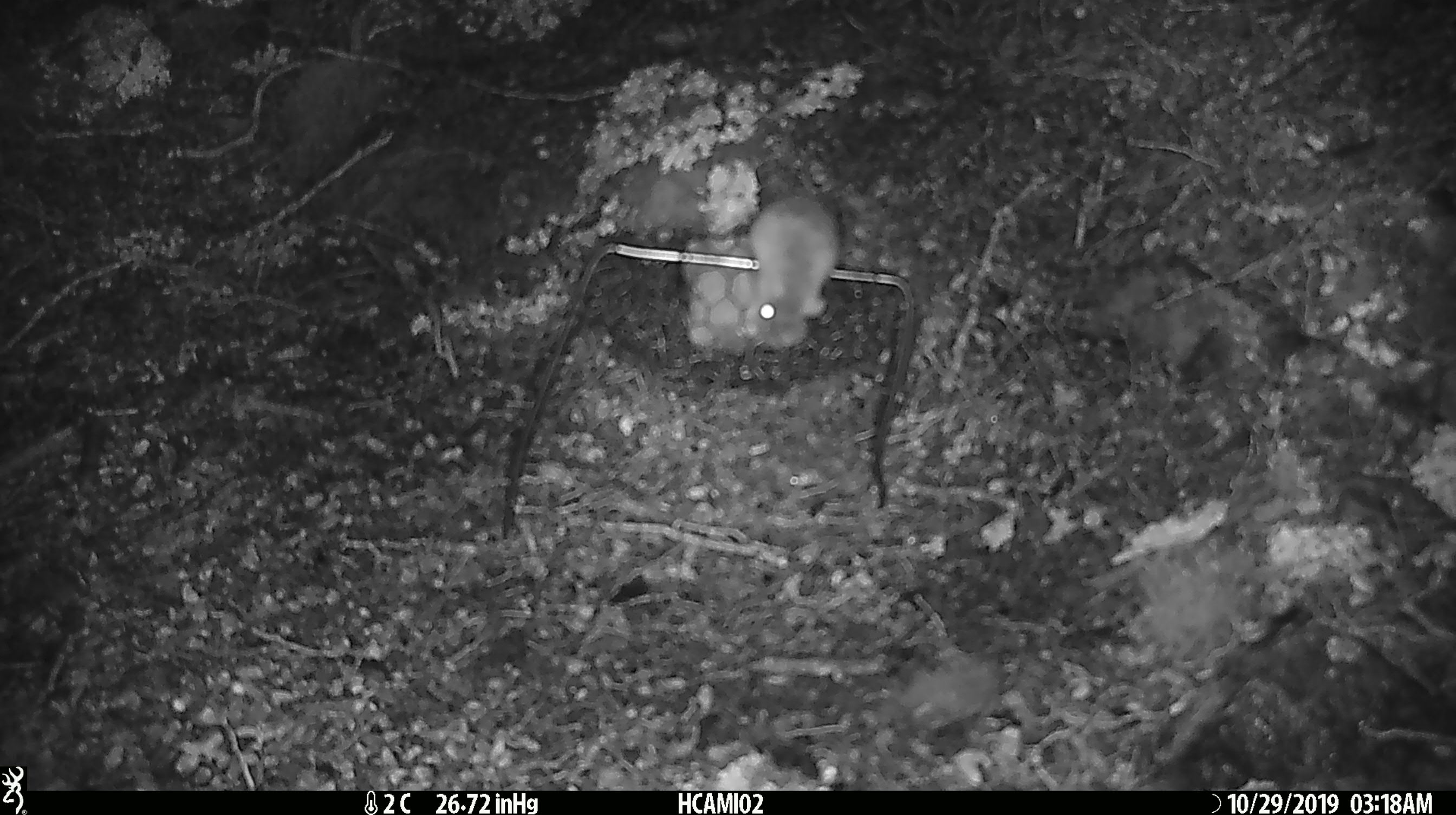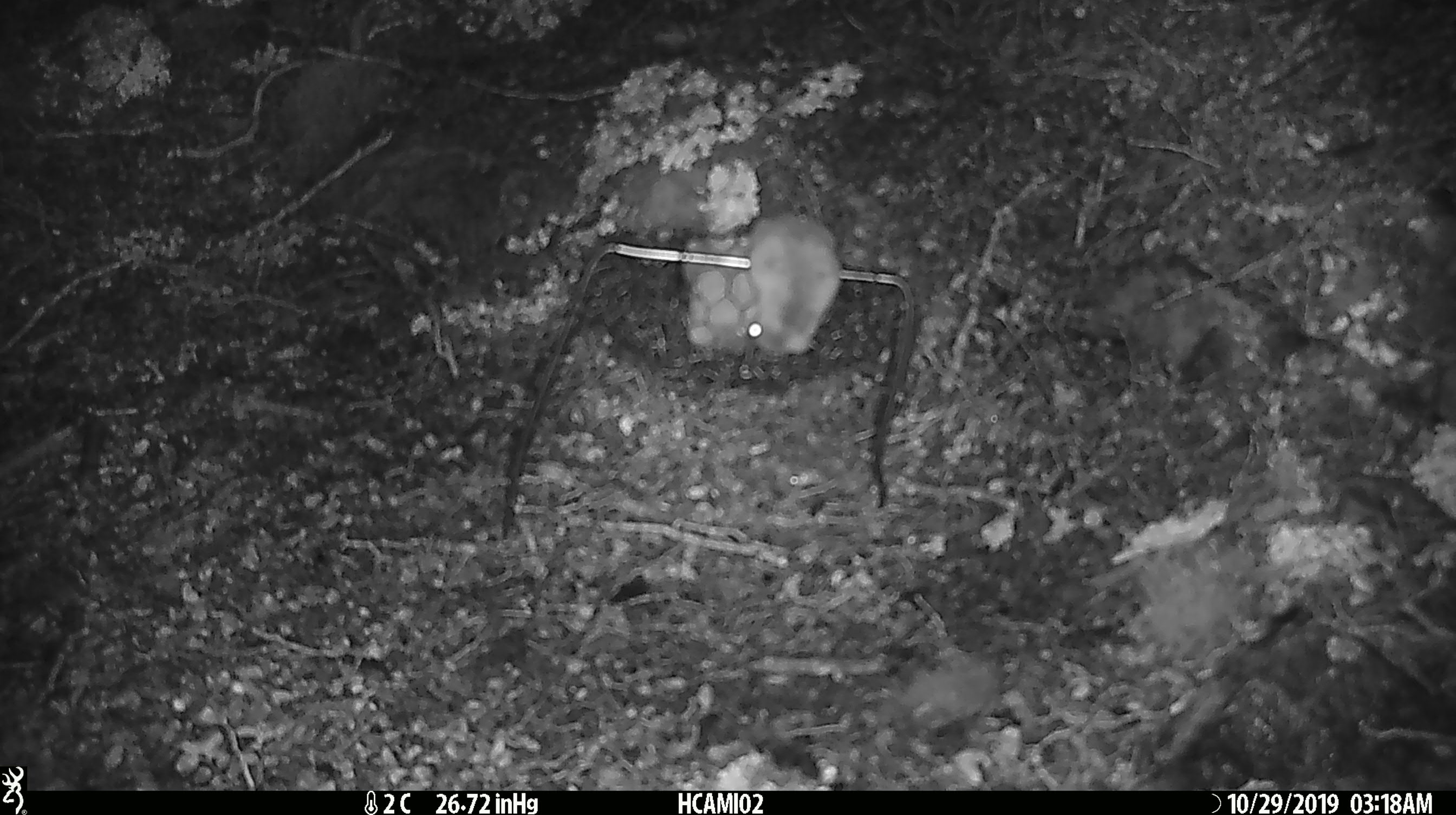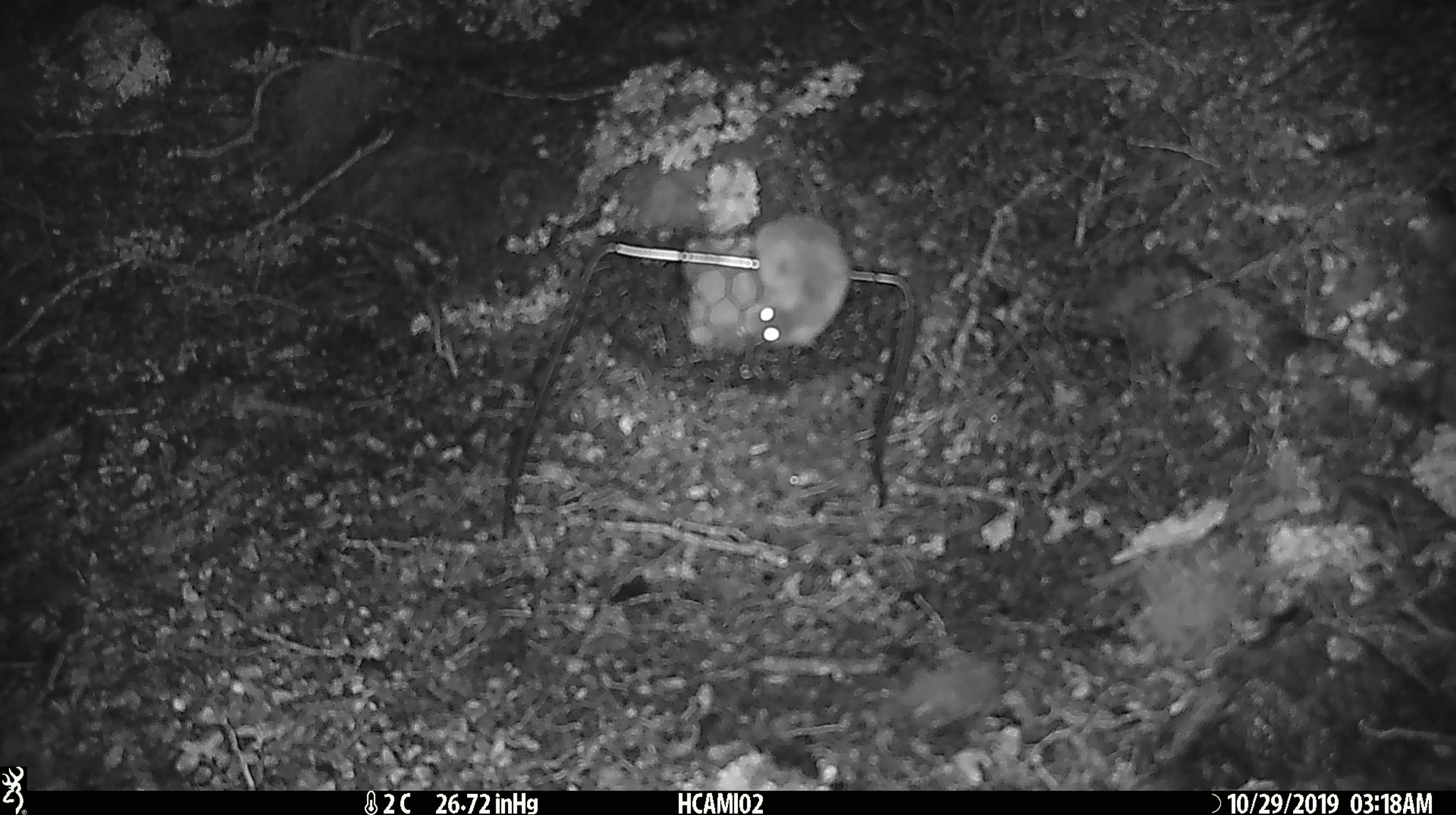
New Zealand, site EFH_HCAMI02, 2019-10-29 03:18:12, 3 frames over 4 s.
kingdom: Animalia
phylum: Chordata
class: Mammalia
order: Rodentia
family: Muridae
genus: Mus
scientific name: Mus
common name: mouse